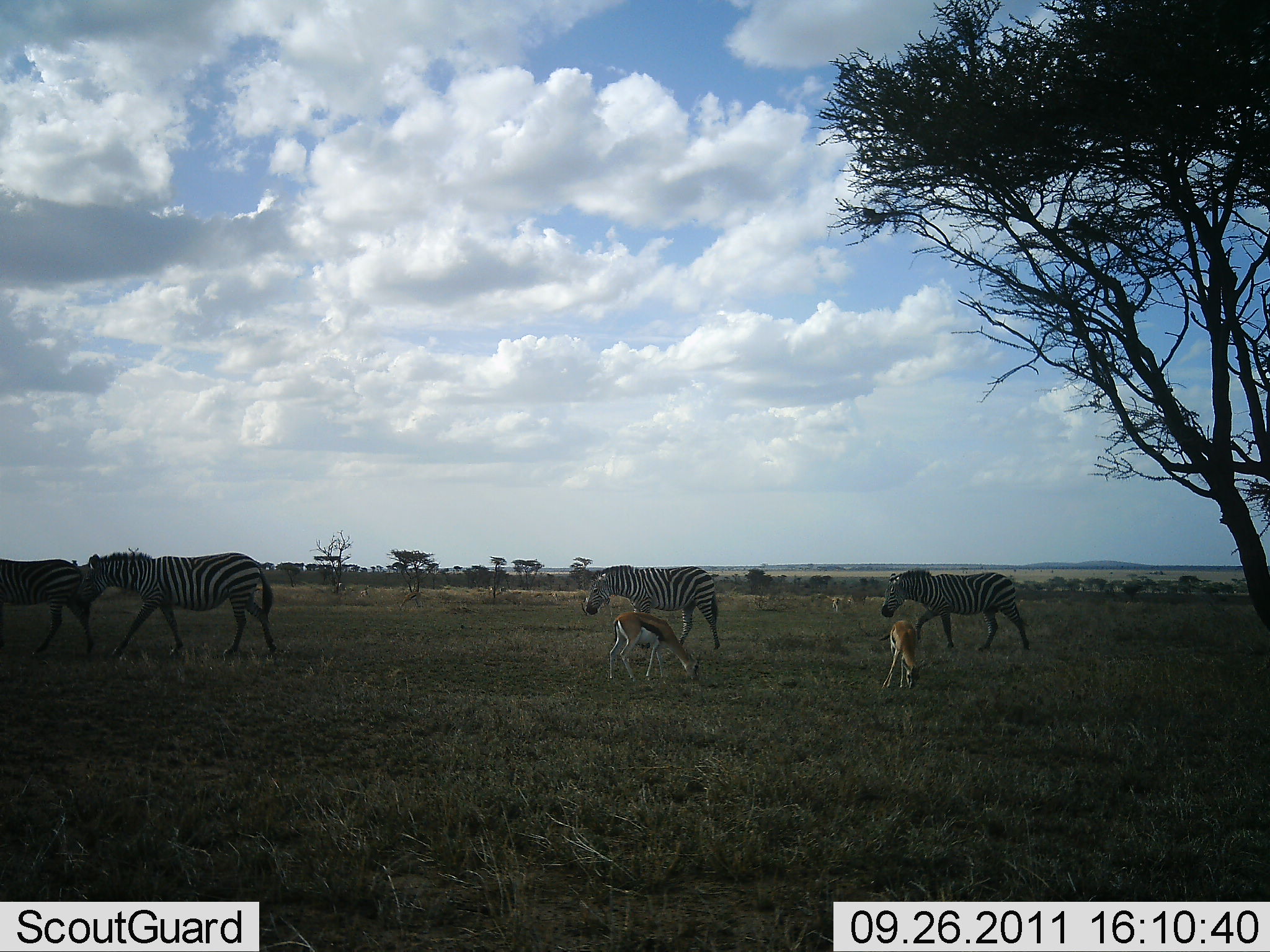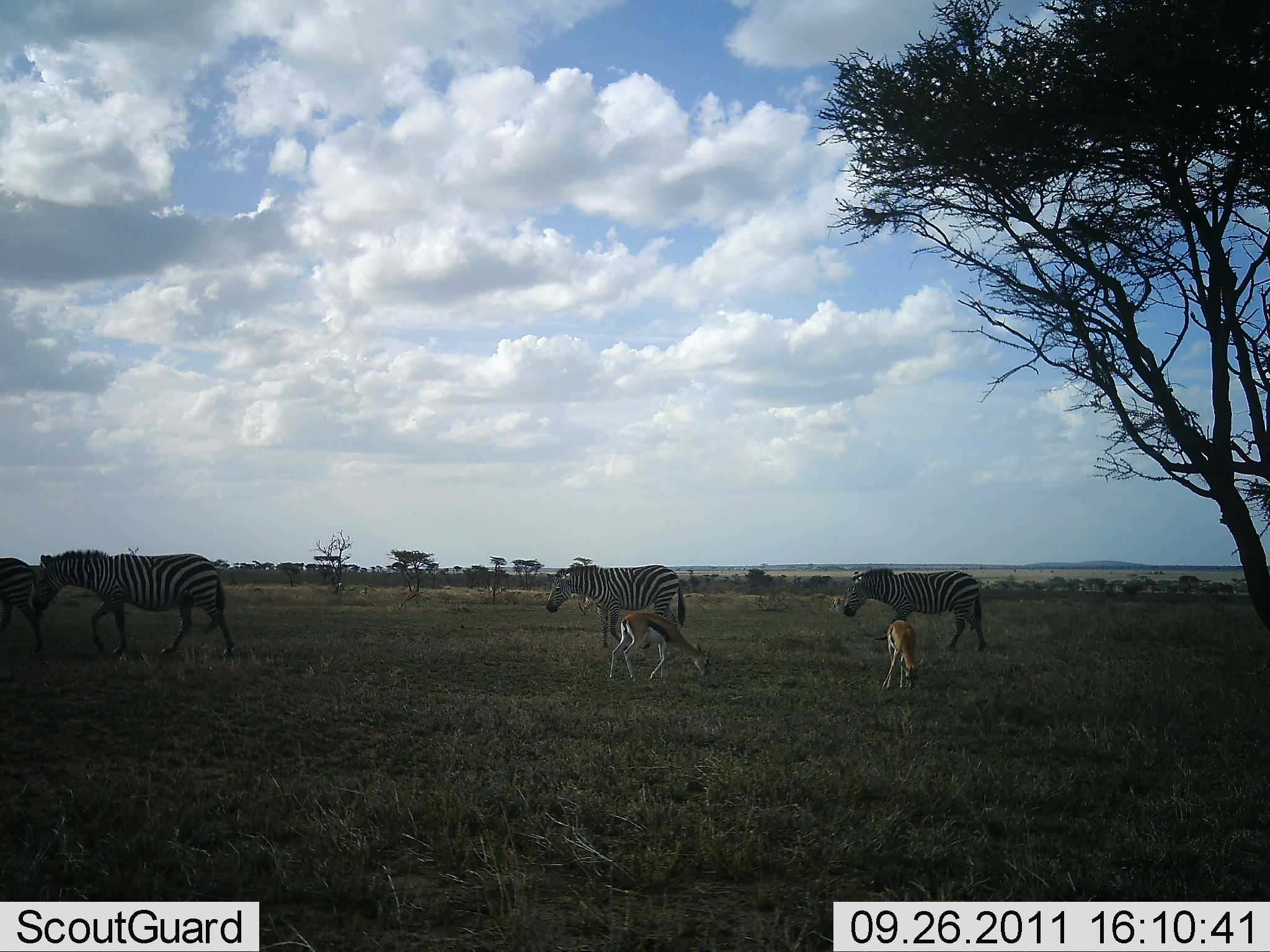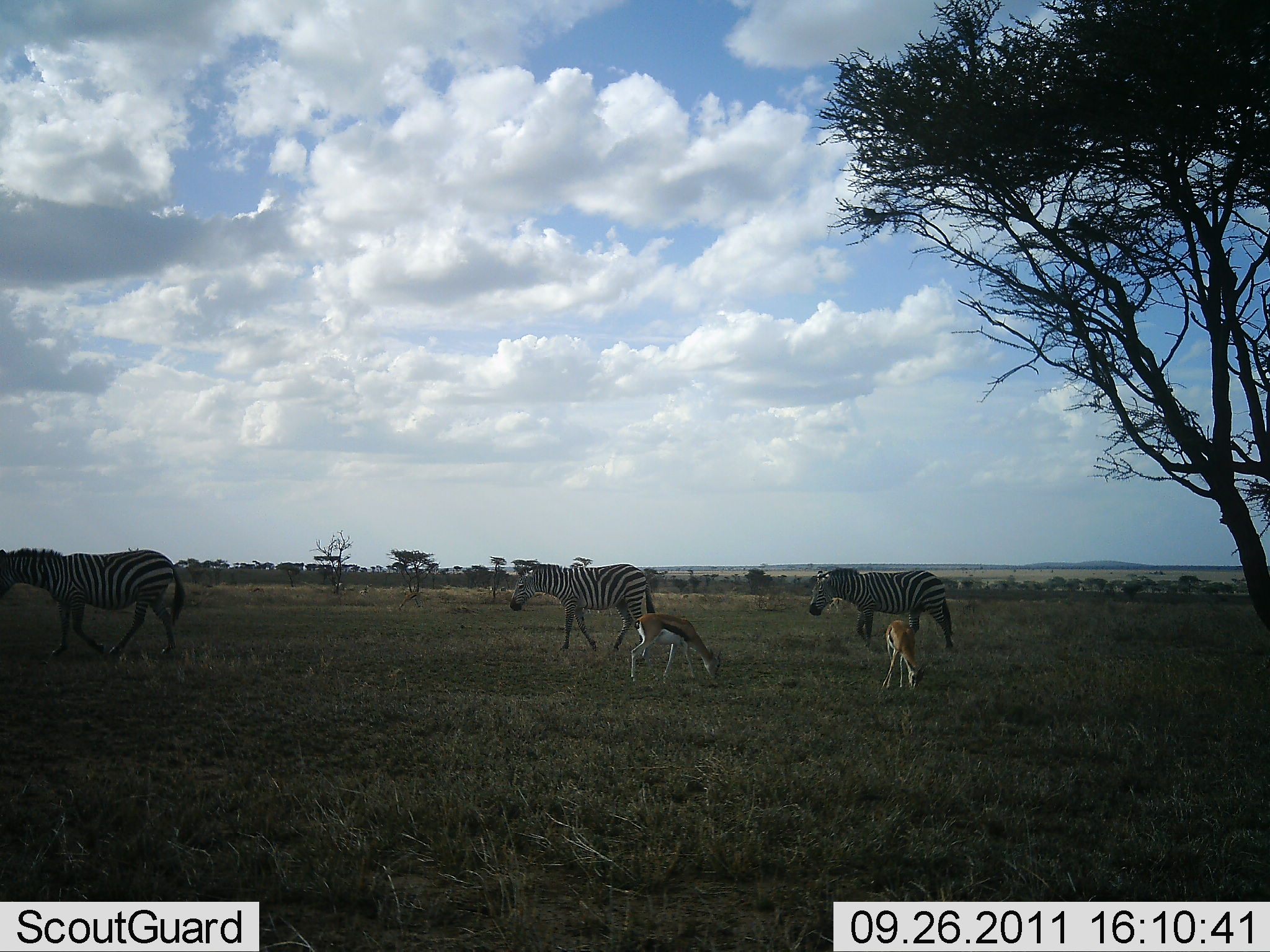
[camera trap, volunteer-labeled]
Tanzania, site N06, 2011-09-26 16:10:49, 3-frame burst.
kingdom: Animalia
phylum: Chordata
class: Mammalia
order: Artiodactyla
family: Bovidae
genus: Eudorcas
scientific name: Eudorcas thomsonii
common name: thomson's gazelle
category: gazellethomsons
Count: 2.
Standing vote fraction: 36%.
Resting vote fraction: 0%.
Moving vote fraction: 0%.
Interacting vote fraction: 0%.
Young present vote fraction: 0%.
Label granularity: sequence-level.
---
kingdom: Animalia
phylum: Chordata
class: Mammalia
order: Perissodactyla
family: Equidae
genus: Equus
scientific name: Equus quagga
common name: plains zebra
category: zebra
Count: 4.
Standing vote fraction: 17%.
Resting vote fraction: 0%.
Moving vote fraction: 92%.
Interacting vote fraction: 0%.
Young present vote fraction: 0%.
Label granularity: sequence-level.